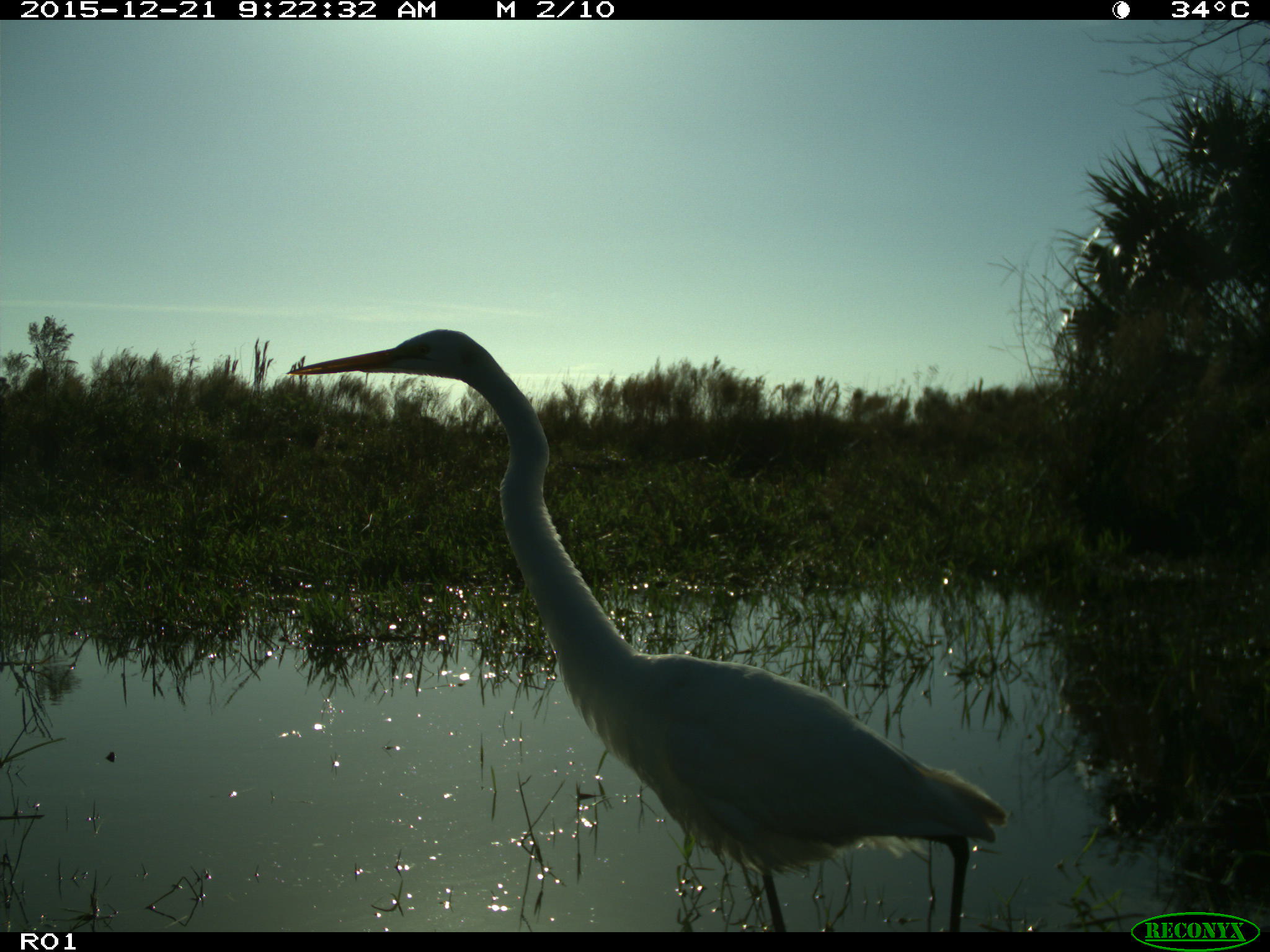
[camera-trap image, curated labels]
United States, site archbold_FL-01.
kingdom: Animalia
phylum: Chordata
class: Aves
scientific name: Aves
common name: birds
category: unidentified bird